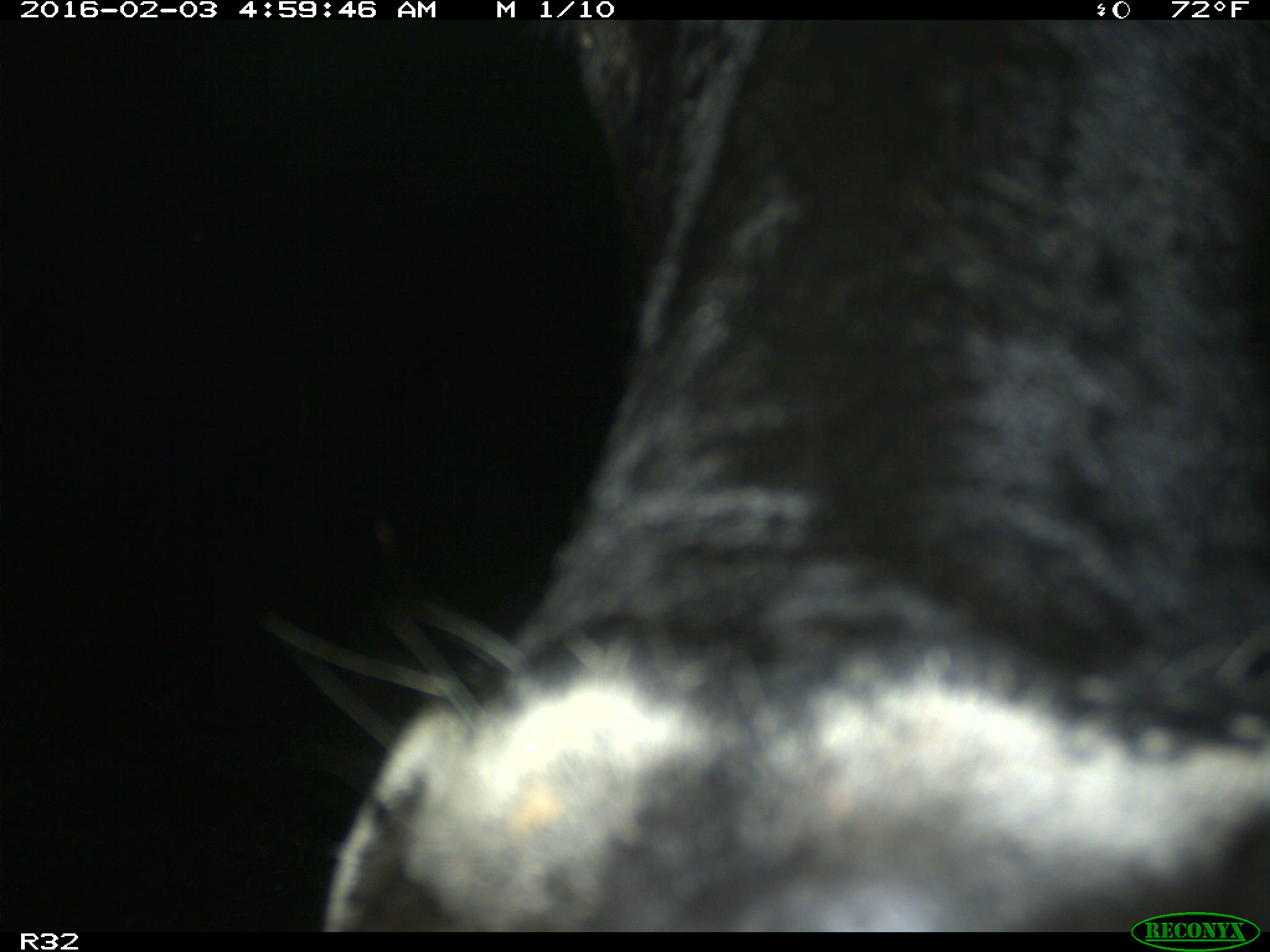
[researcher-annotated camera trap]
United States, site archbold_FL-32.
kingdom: Animalia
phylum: Chordata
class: Mammalia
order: Artiodactyla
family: Bovidae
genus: Bos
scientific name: Bos taurus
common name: domestic cow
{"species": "Bos taurus (domestic cow)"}